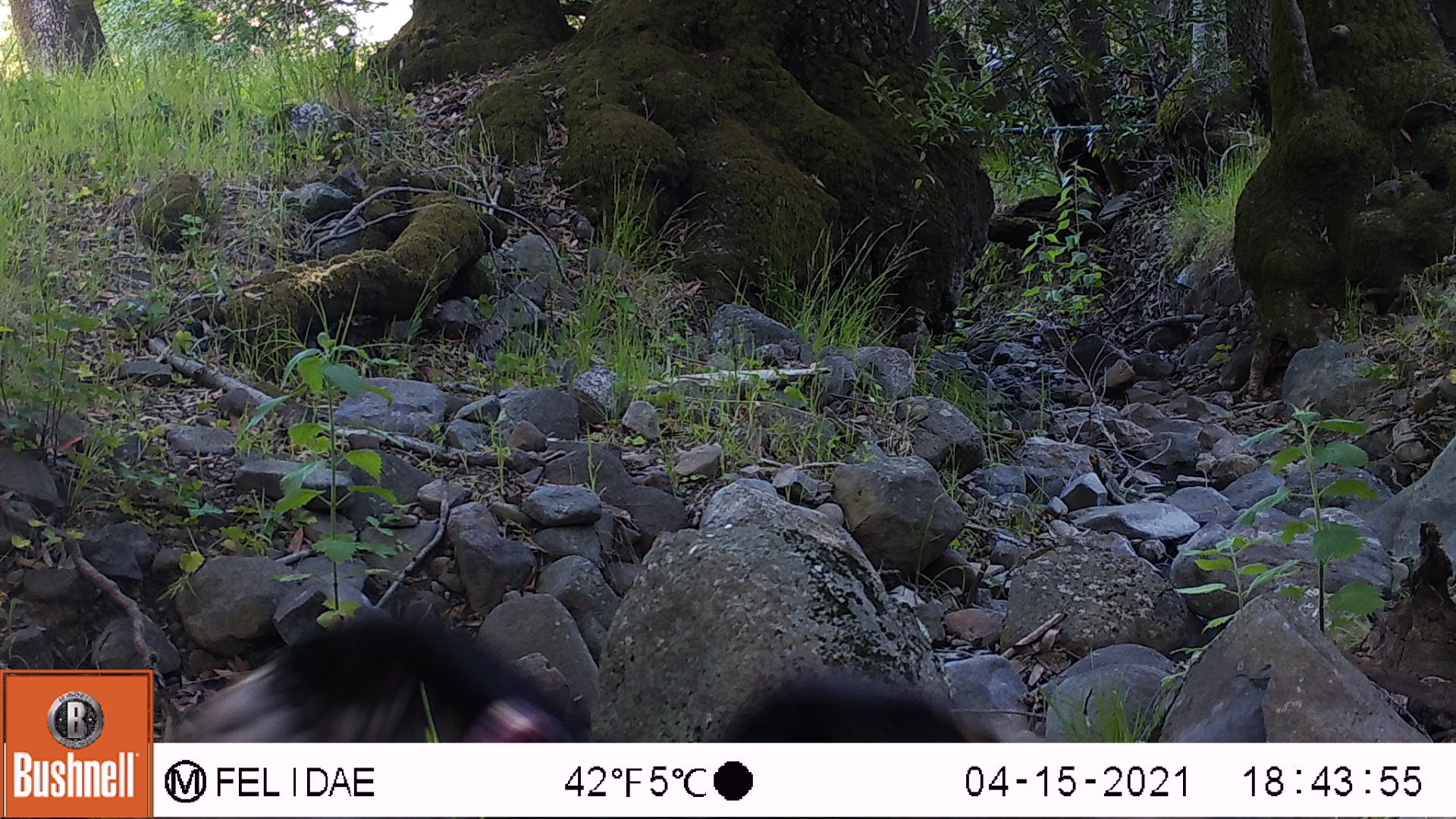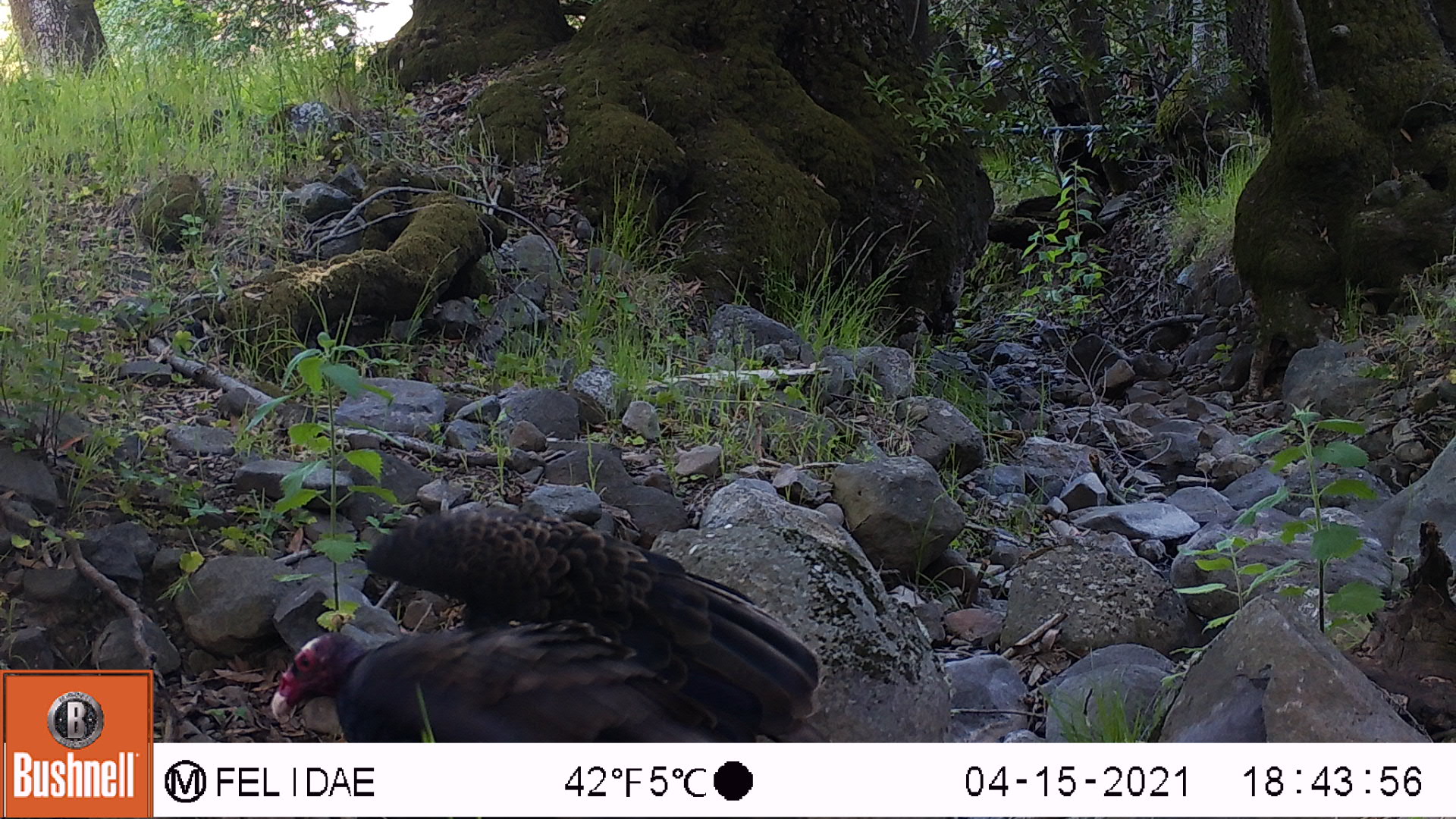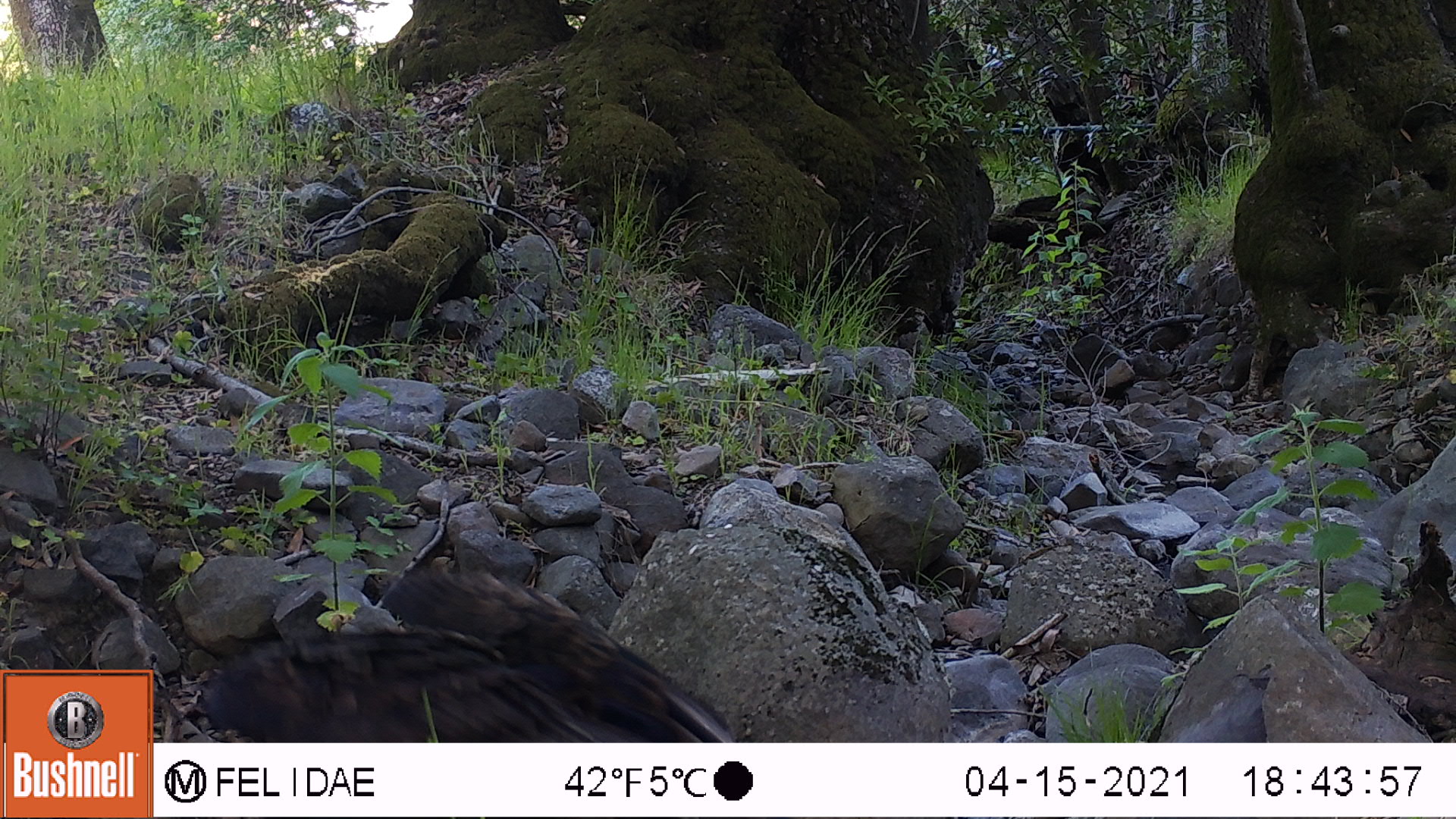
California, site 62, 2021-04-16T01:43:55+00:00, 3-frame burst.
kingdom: Animalia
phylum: Chordata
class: Aves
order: Galliformes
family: Phasianidae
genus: Meleagris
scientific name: Meleagris gallopavo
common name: turkey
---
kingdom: Animalia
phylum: Chordata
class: Aves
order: Cathartiformes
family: Cathartidae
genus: Cathartes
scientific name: Cathartes aura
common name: turkey vulture